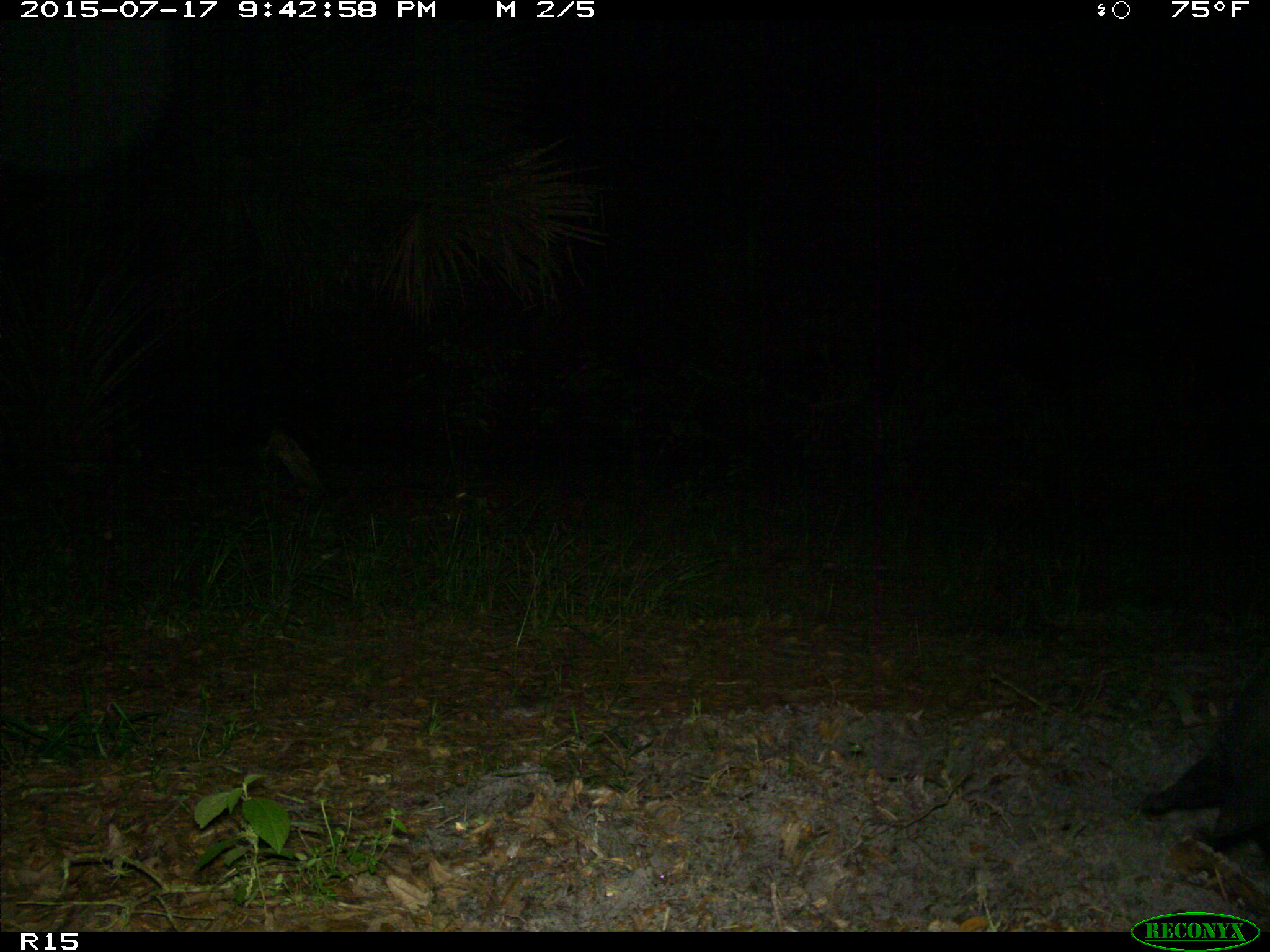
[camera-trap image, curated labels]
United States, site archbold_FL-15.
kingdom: Animalia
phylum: Chordata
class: Mammalia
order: Artiodactyla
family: Suidae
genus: Sus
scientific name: Sus scrofa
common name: wild boar